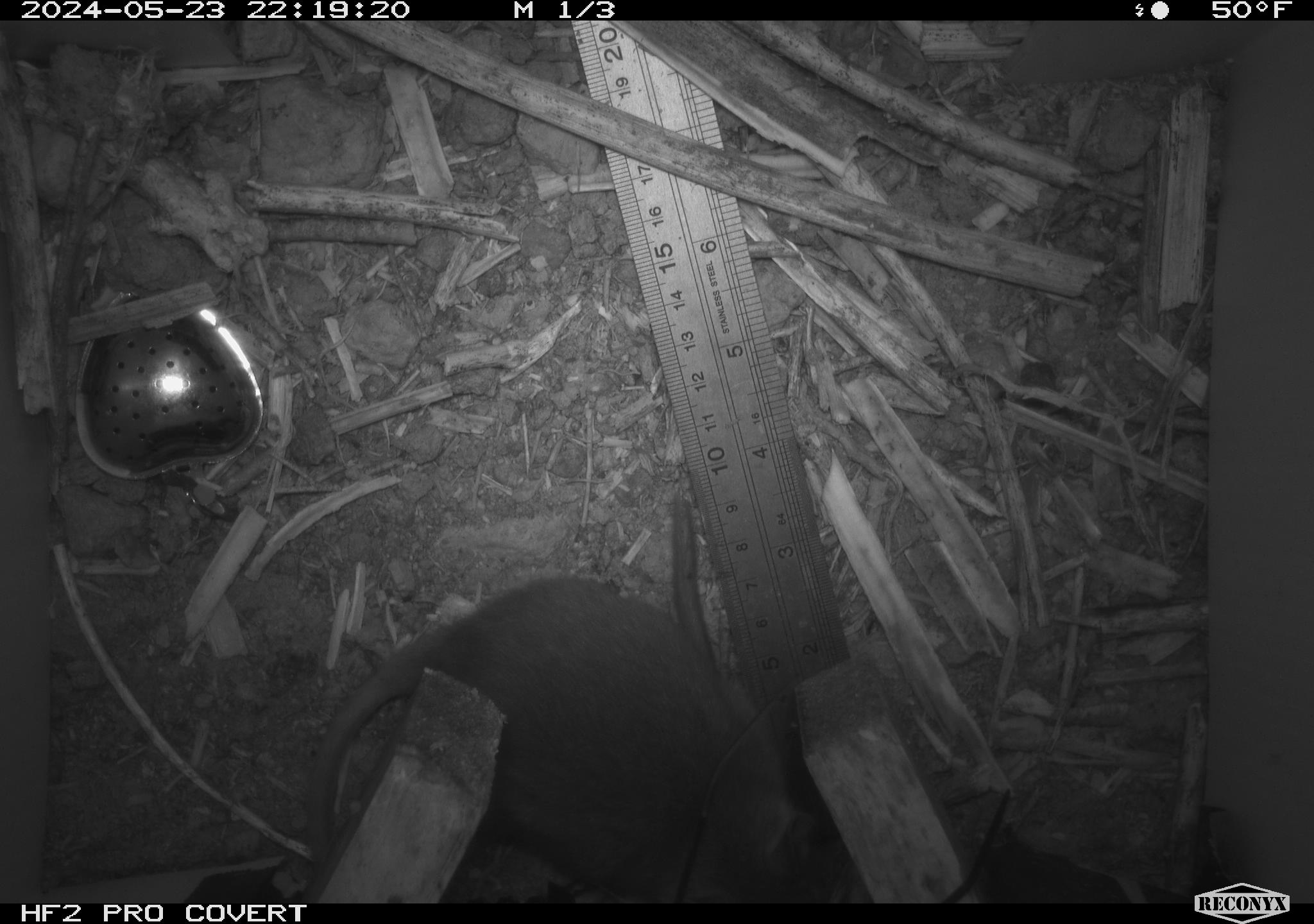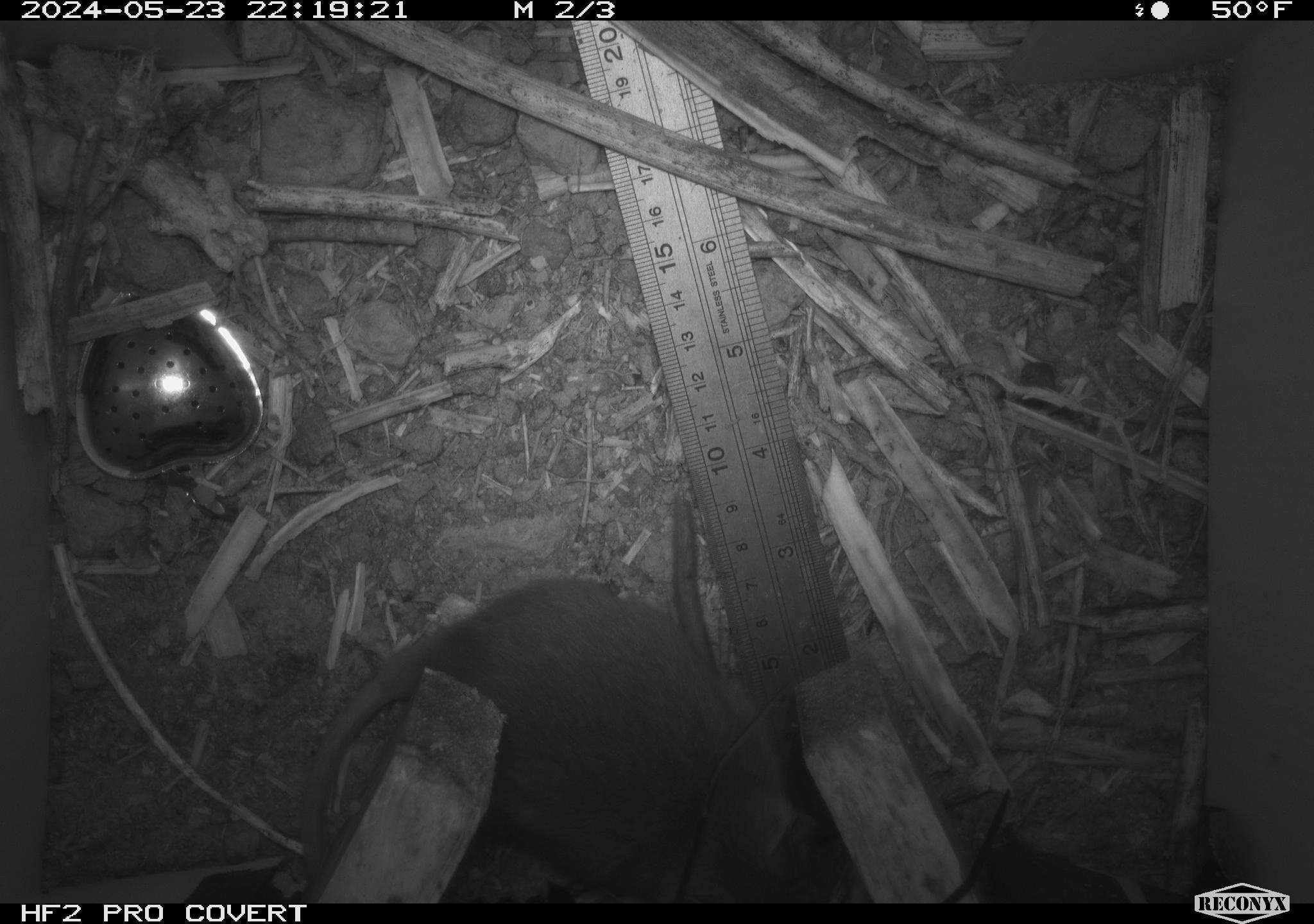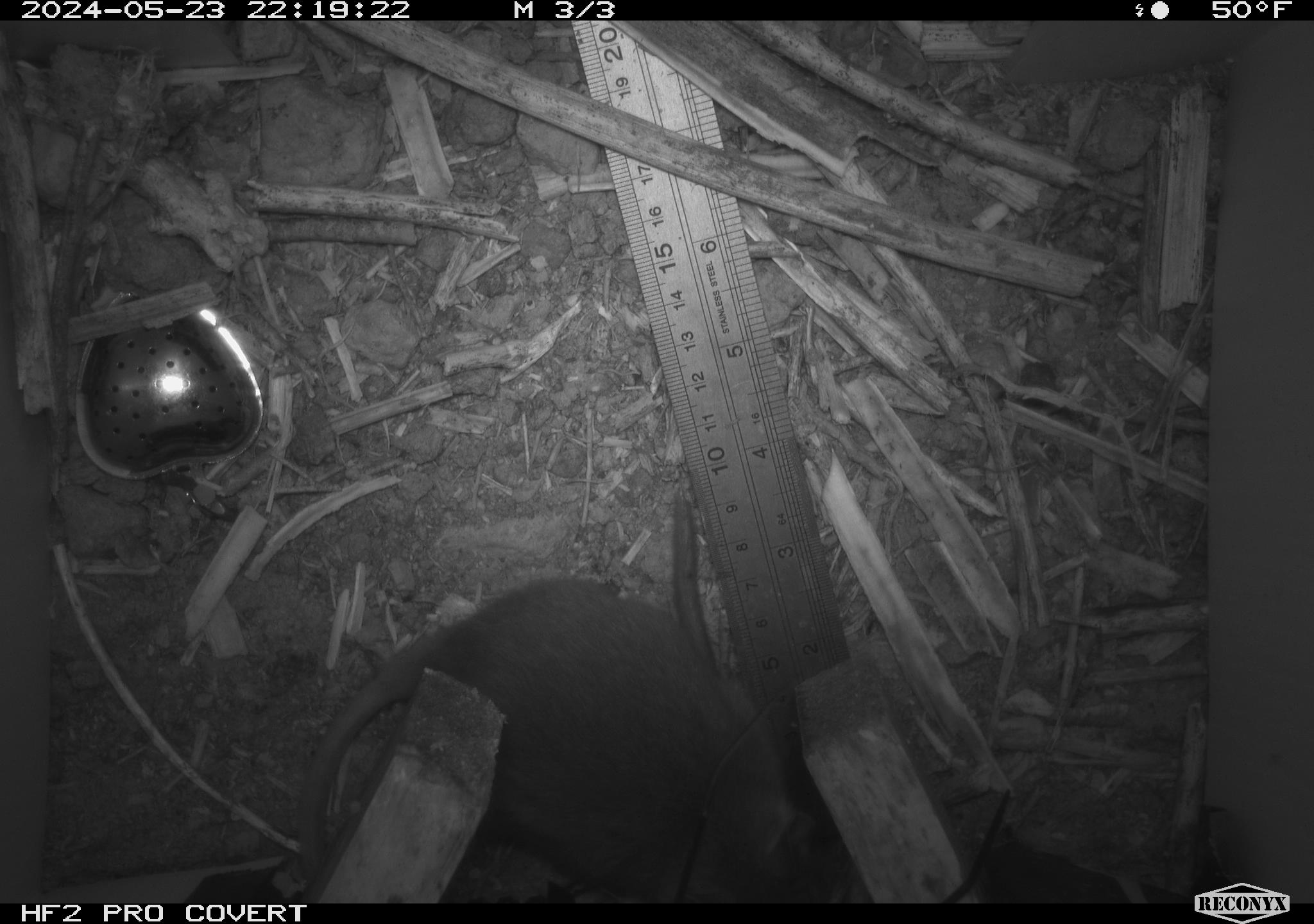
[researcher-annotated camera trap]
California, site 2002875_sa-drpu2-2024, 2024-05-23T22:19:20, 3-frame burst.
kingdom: Animalia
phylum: Chordata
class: Mammalia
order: Rodentia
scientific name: Rodentia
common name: rodent